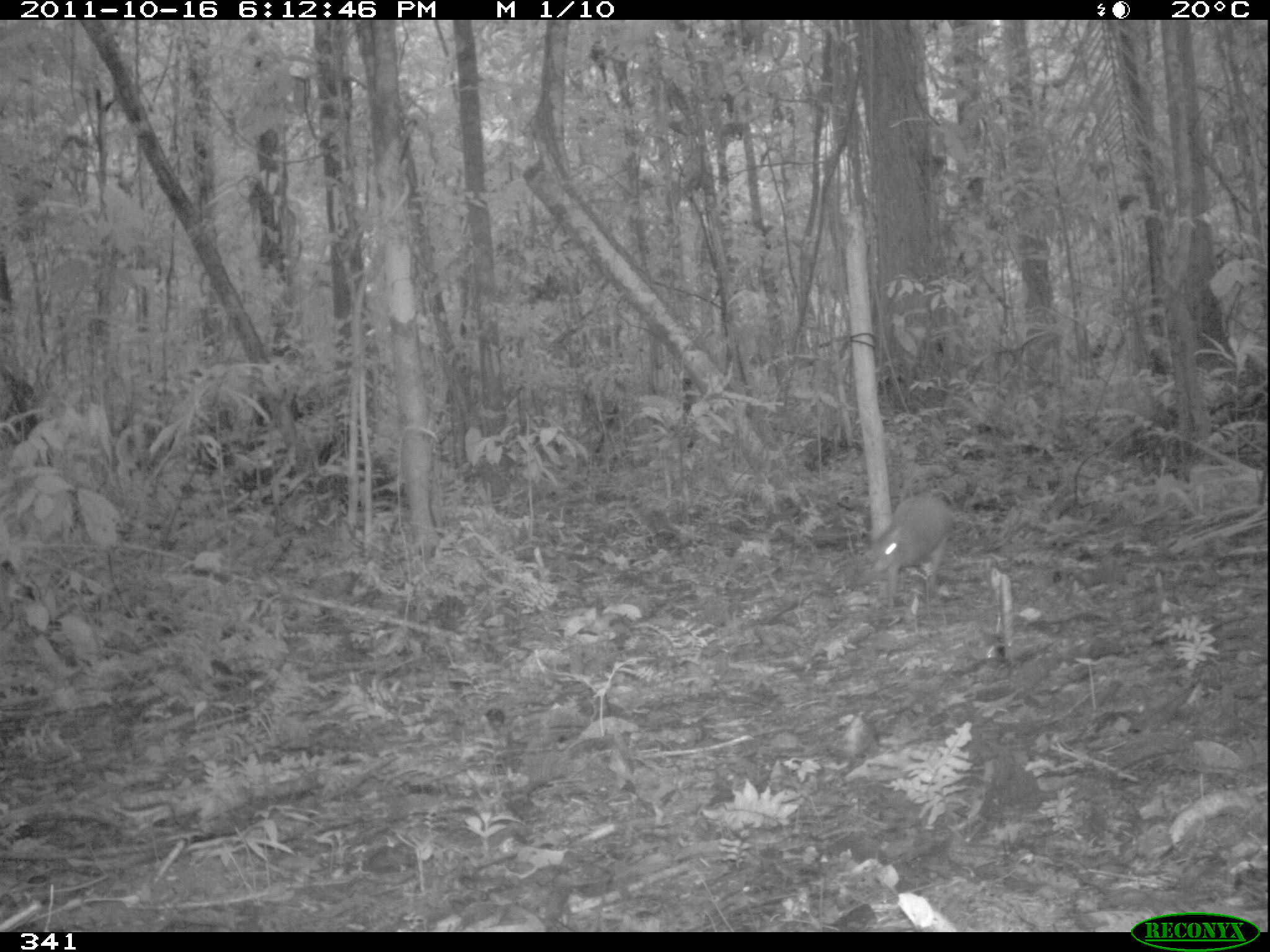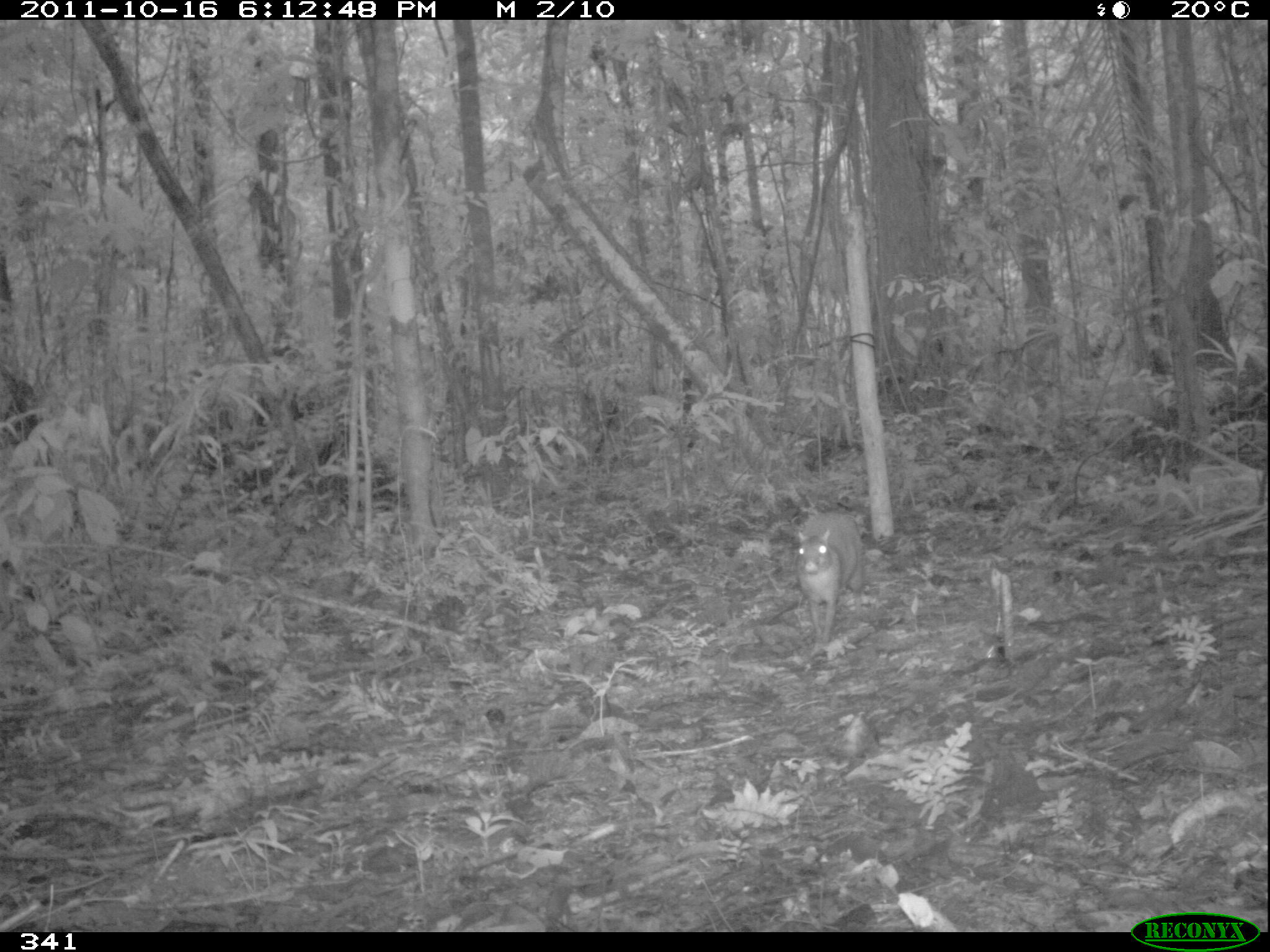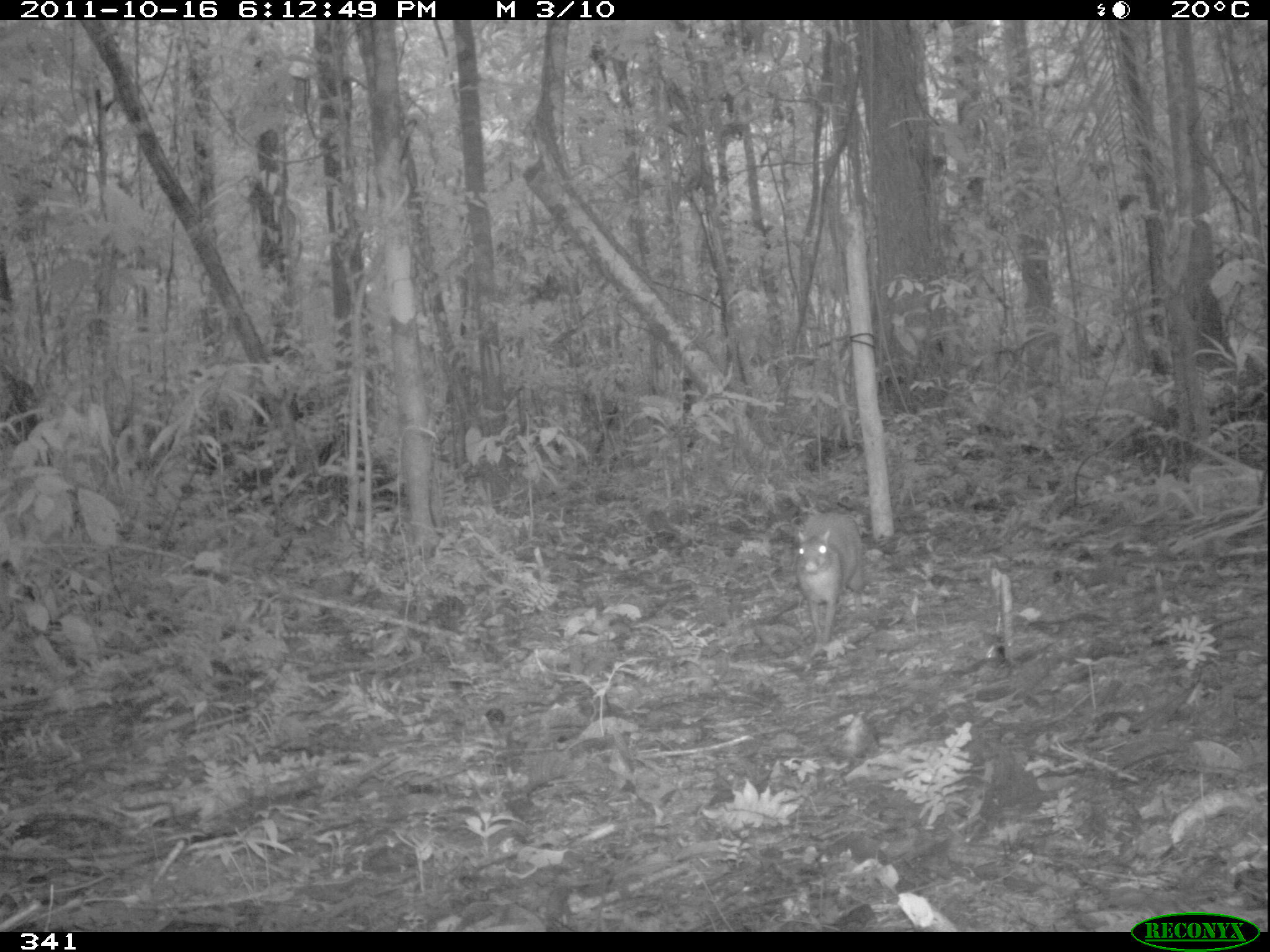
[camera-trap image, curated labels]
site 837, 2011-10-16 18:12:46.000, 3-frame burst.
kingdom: Animalia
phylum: Chordata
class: Mammalia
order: Rodentia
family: Dasyproctidae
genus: Dasyprocta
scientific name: Dasyprocta punctata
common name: central american agouti